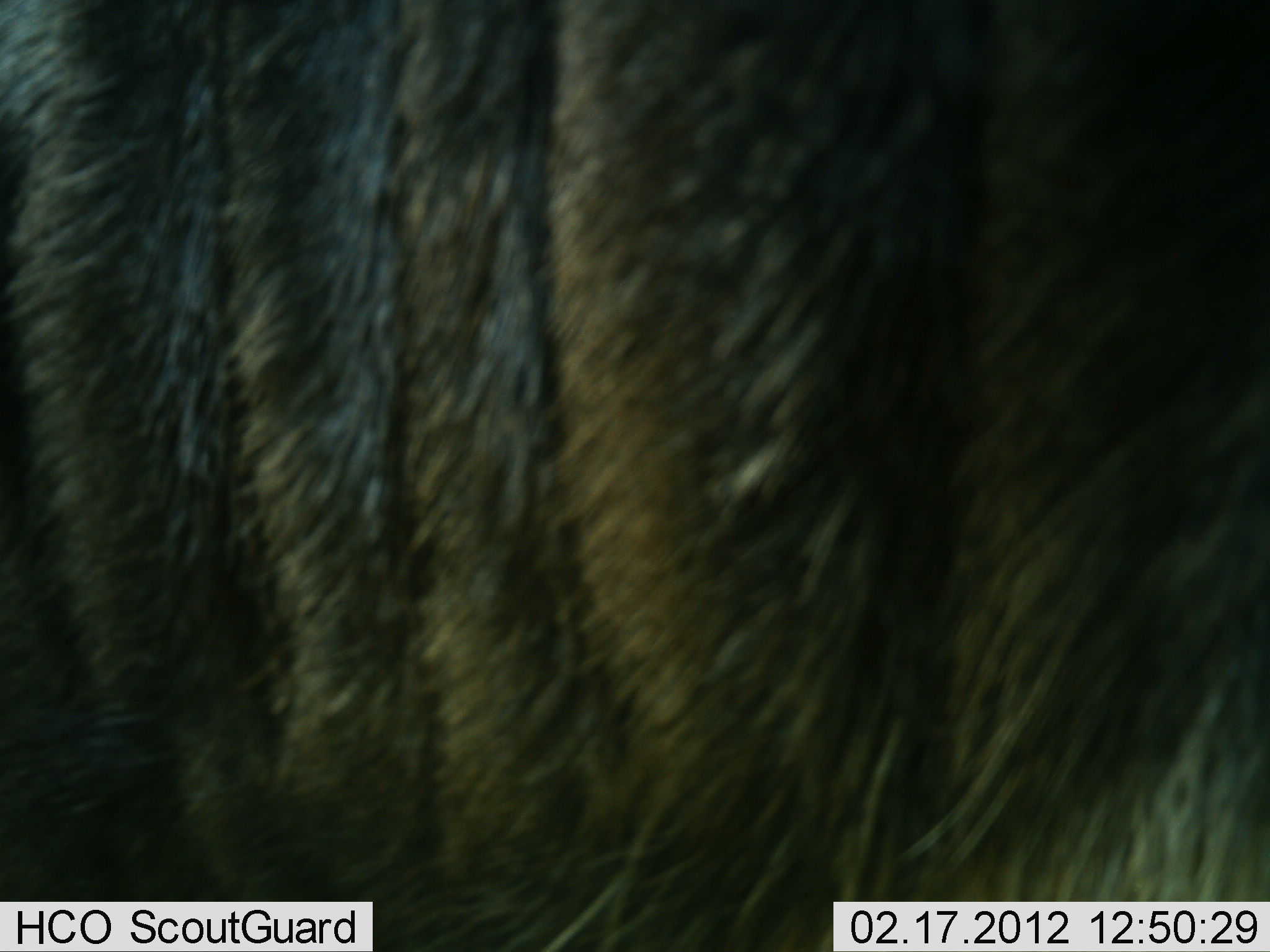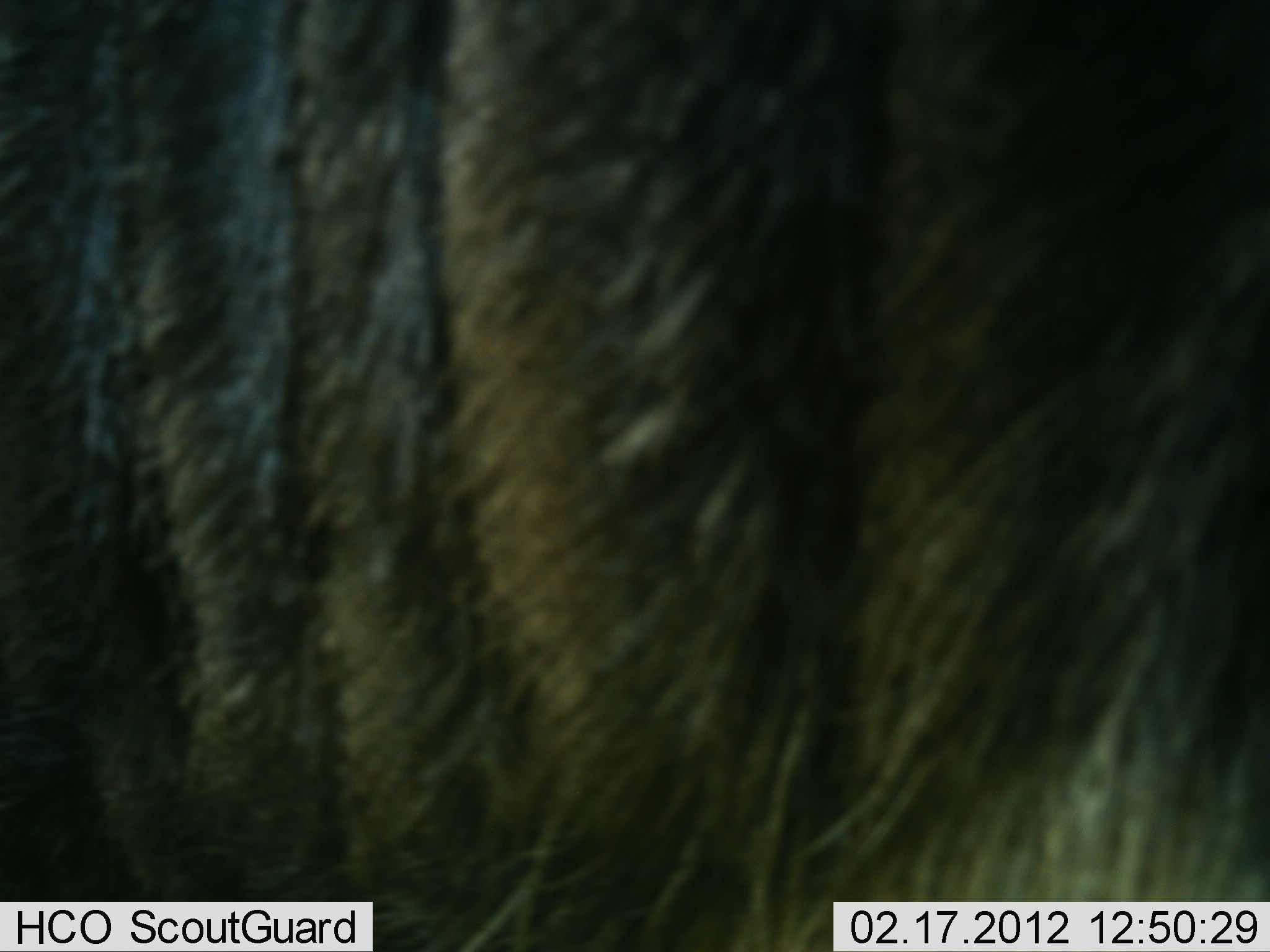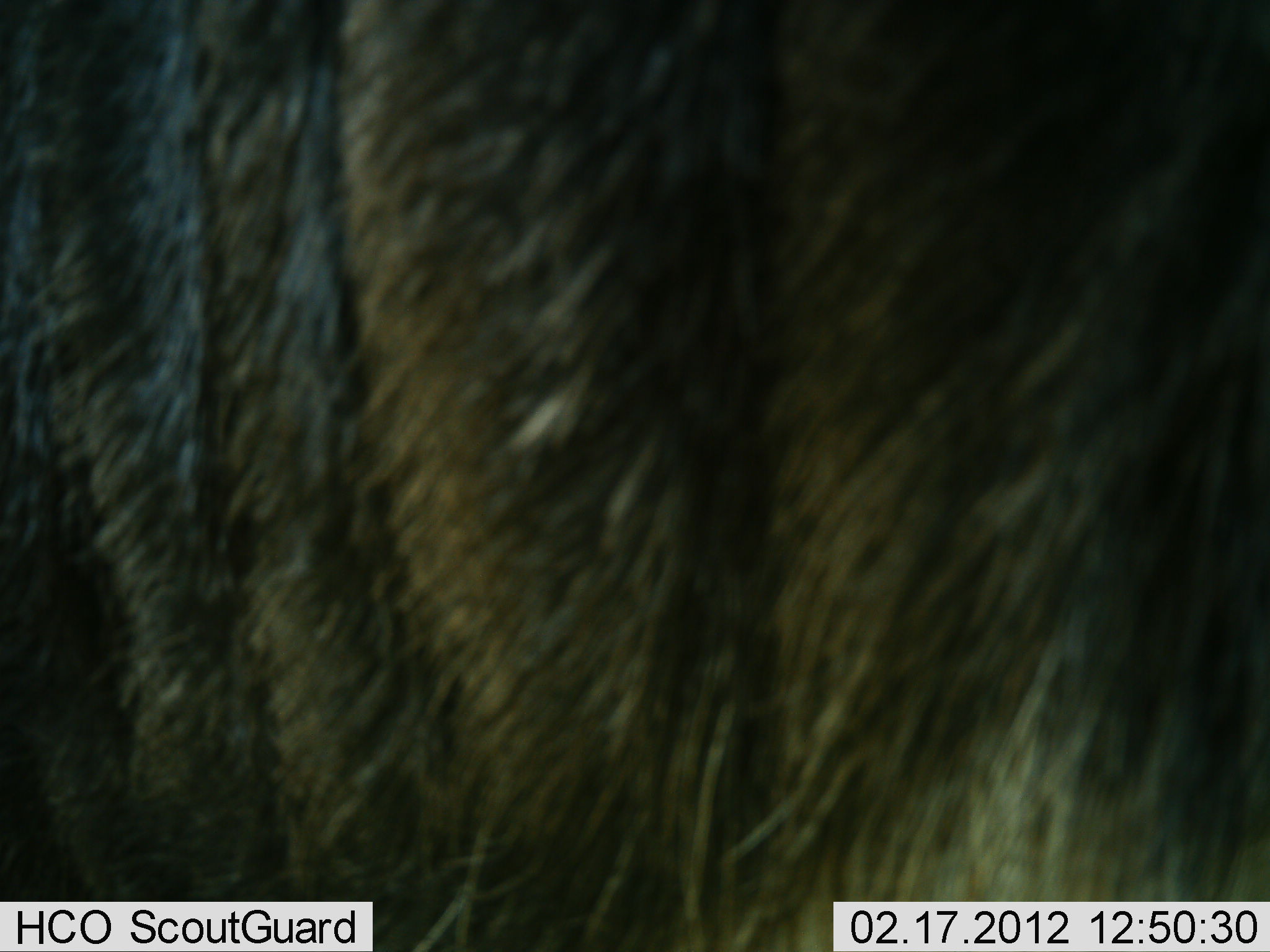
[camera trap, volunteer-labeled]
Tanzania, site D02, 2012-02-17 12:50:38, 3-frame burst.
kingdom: Animalia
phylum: Chordata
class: Mammalia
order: Artiodactyla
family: Bovidae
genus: Connochaetes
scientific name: Connochaetes taurinus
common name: blue wildebeest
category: wildebeest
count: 1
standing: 95%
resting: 5%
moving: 5%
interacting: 0%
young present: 0%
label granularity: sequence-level